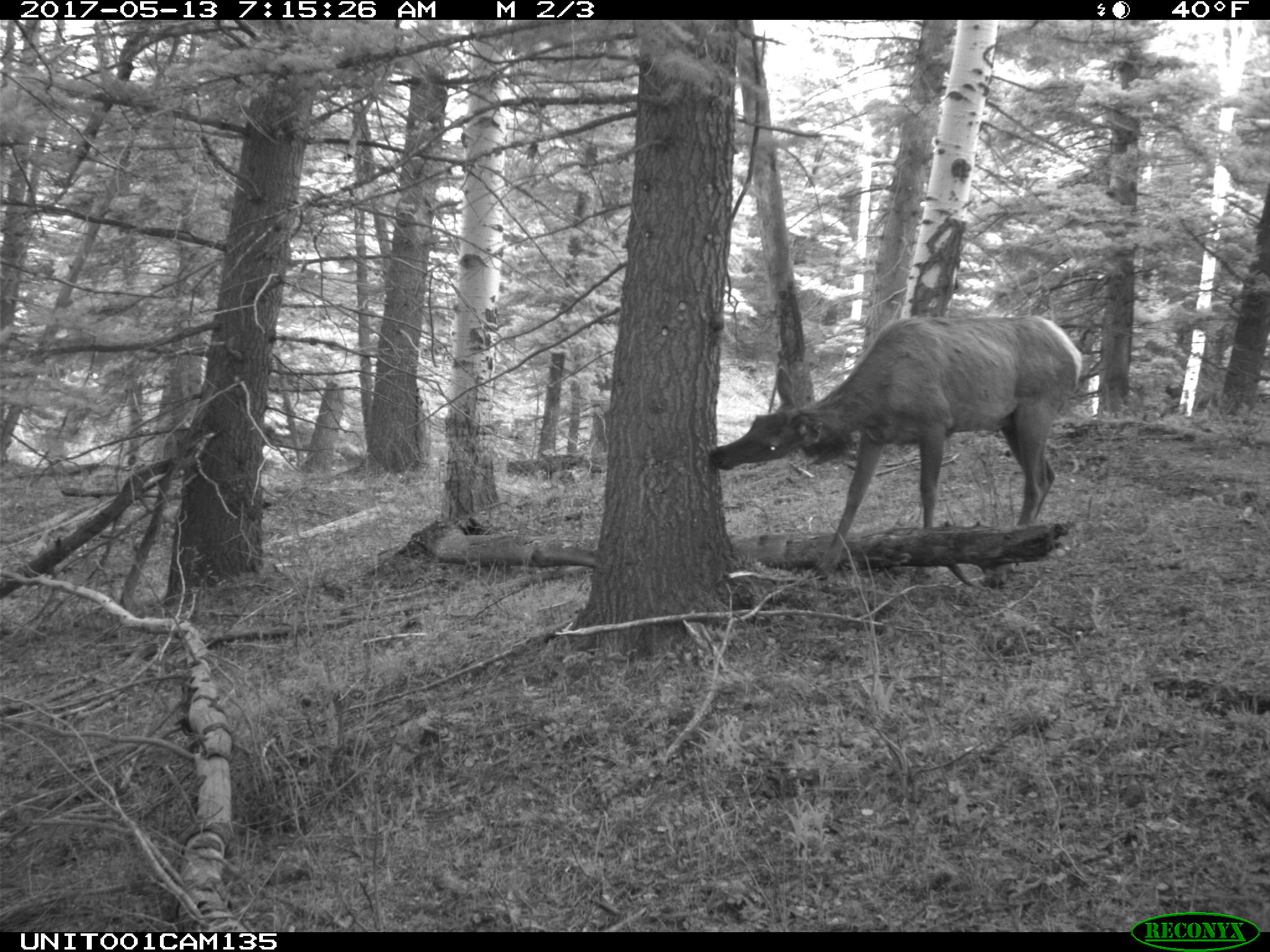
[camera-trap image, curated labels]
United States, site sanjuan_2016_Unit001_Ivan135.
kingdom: Animalia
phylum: Chordata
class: Mammalia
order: Artiodactyla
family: Cervidae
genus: Cervus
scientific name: Cervus elaphus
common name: red deer